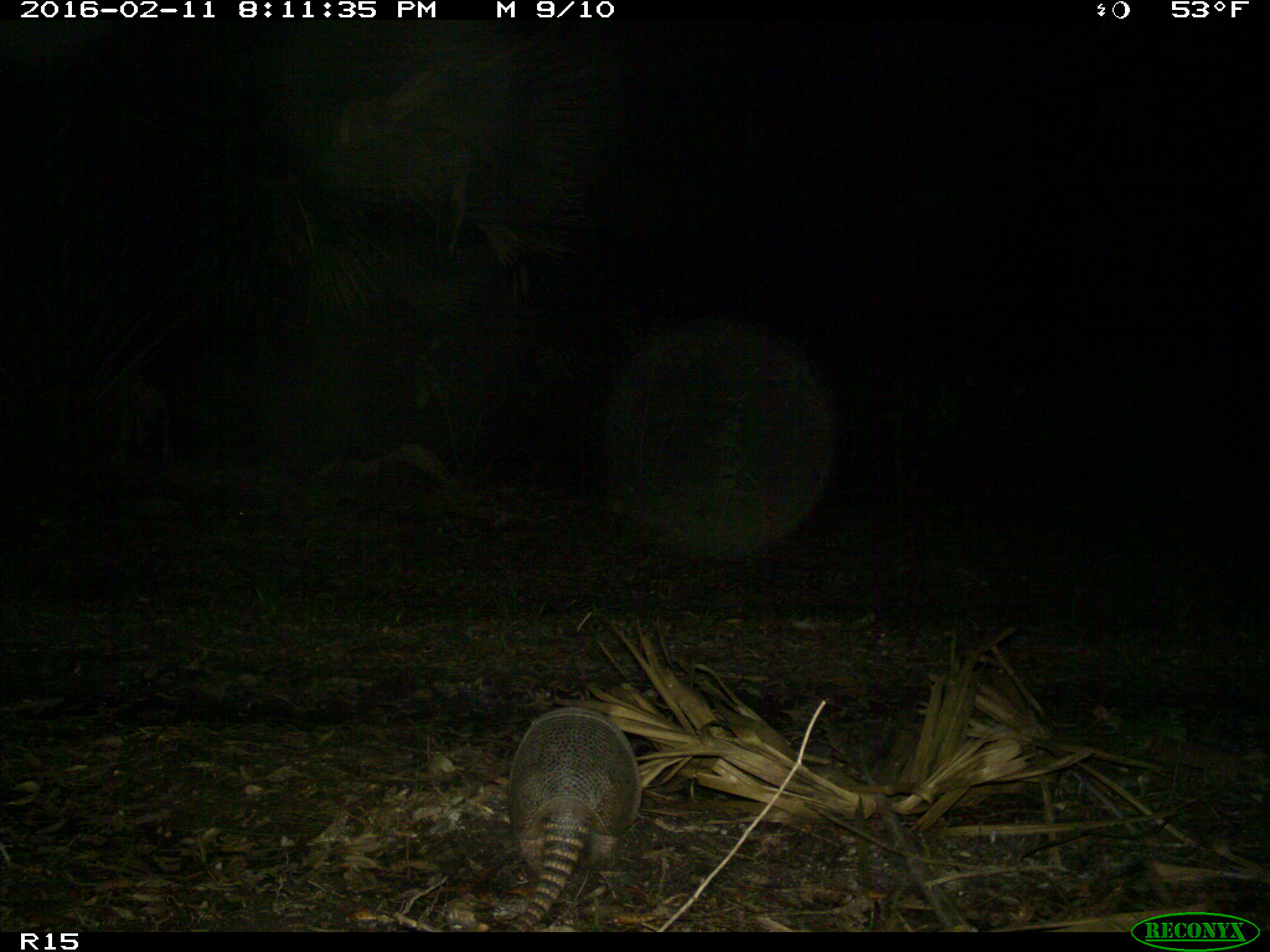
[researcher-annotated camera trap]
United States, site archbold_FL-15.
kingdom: Animalia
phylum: Chordata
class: Mammalia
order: Cingulata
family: Dasypodidae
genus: Dasypus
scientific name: Dasypus novemcinctus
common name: nine-banded armadillo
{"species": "Dasypus novemcinctus (nine-banded armadillo)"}